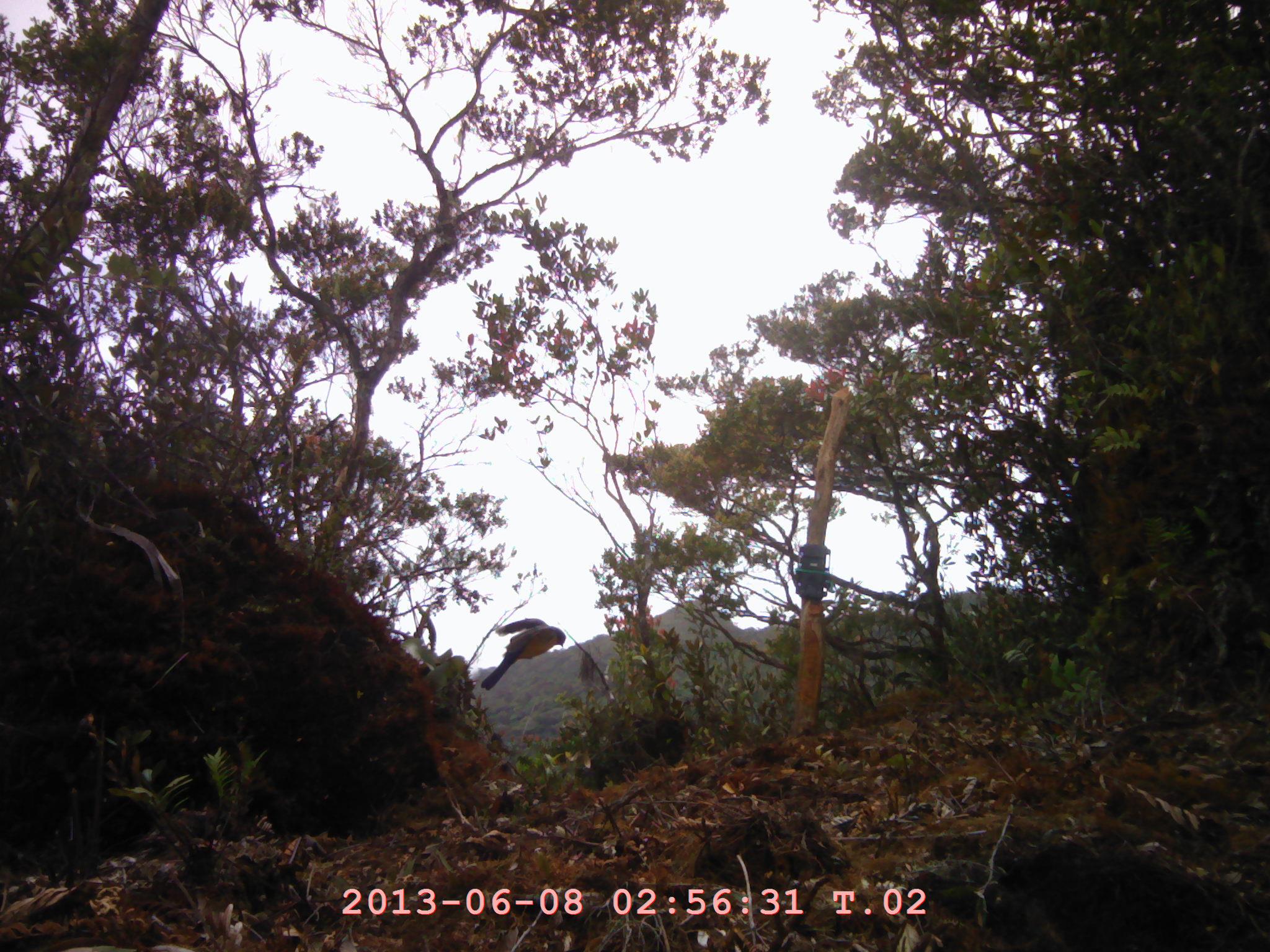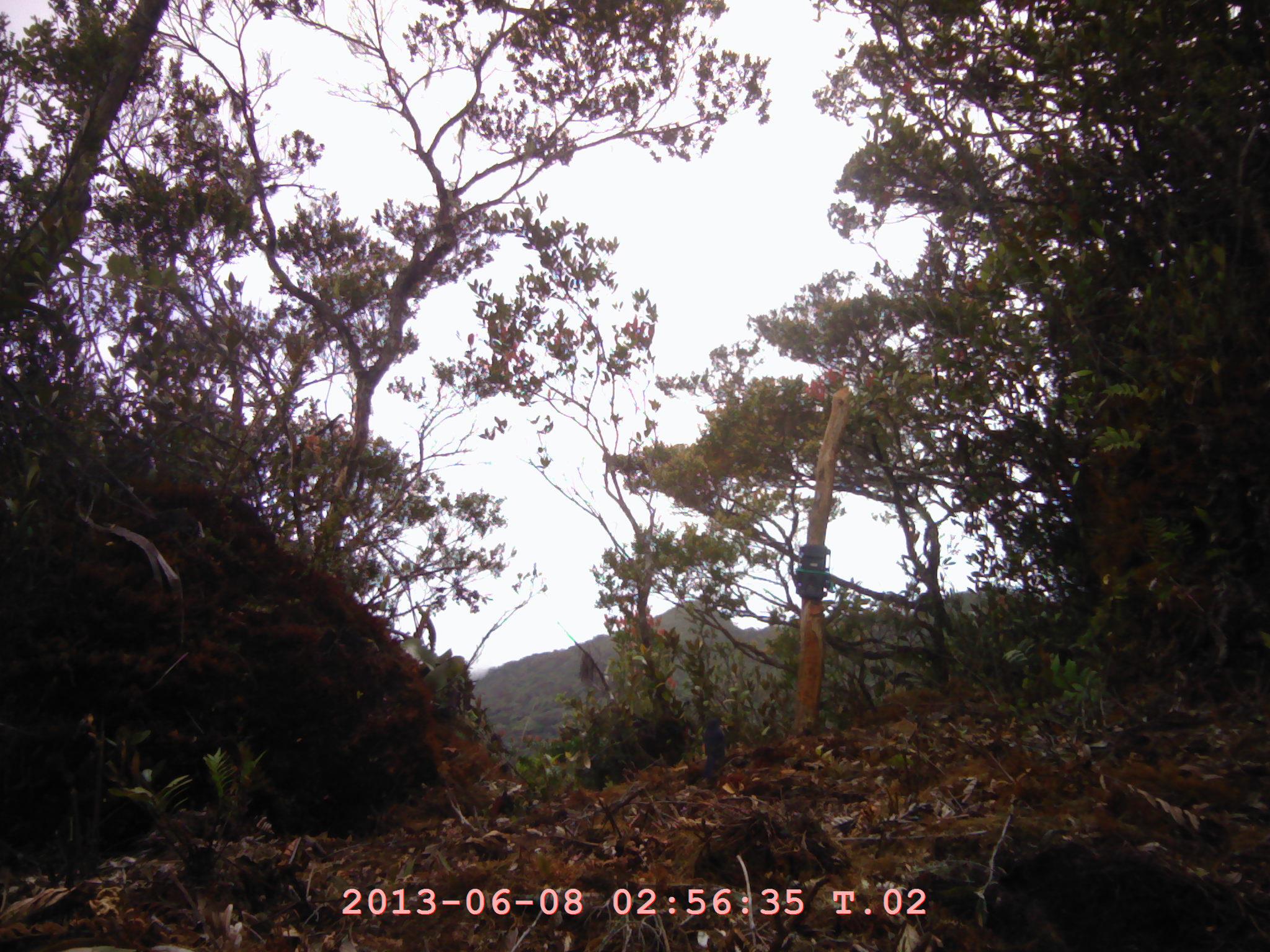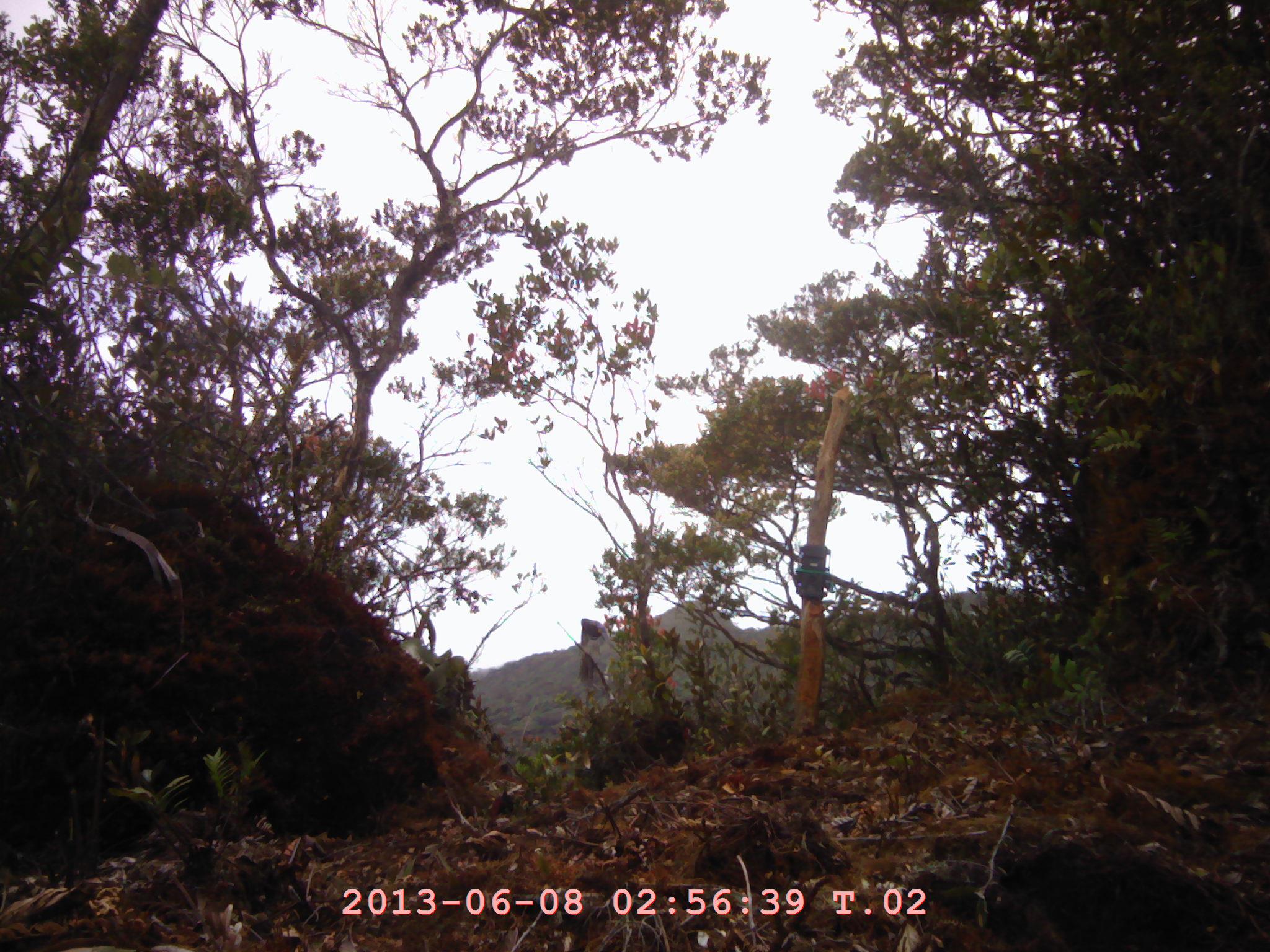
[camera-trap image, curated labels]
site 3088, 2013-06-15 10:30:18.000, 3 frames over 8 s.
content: unidentified animal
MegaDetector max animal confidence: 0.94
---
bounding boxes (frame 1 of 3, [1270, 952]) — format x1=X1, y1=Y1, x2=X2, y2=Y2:
unknown: x1=480, y1=618, x2=565, y2=691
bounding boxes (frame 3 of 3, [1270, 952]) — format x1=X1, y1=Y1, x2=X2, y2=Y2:
unknown: x1=580, y1=619, x2=609, y2=643